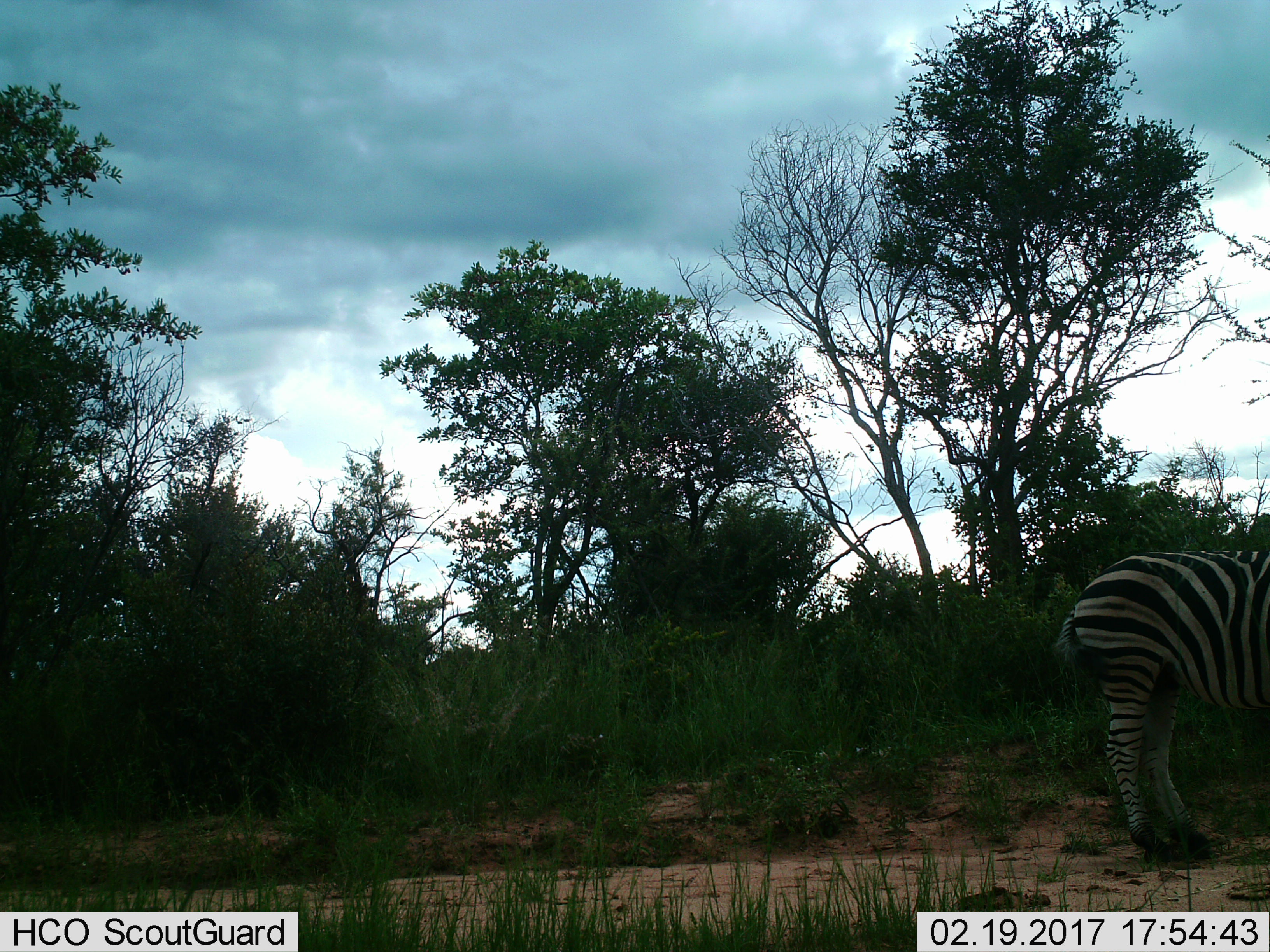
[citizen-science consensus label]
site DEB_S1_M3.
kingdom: Animalia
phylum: Chordata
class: Mammalia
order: Perissodactyla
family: Equidae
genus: Equus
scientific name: Equus quagga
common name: plains zebra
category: zebraplains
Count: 1.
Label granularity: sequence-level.